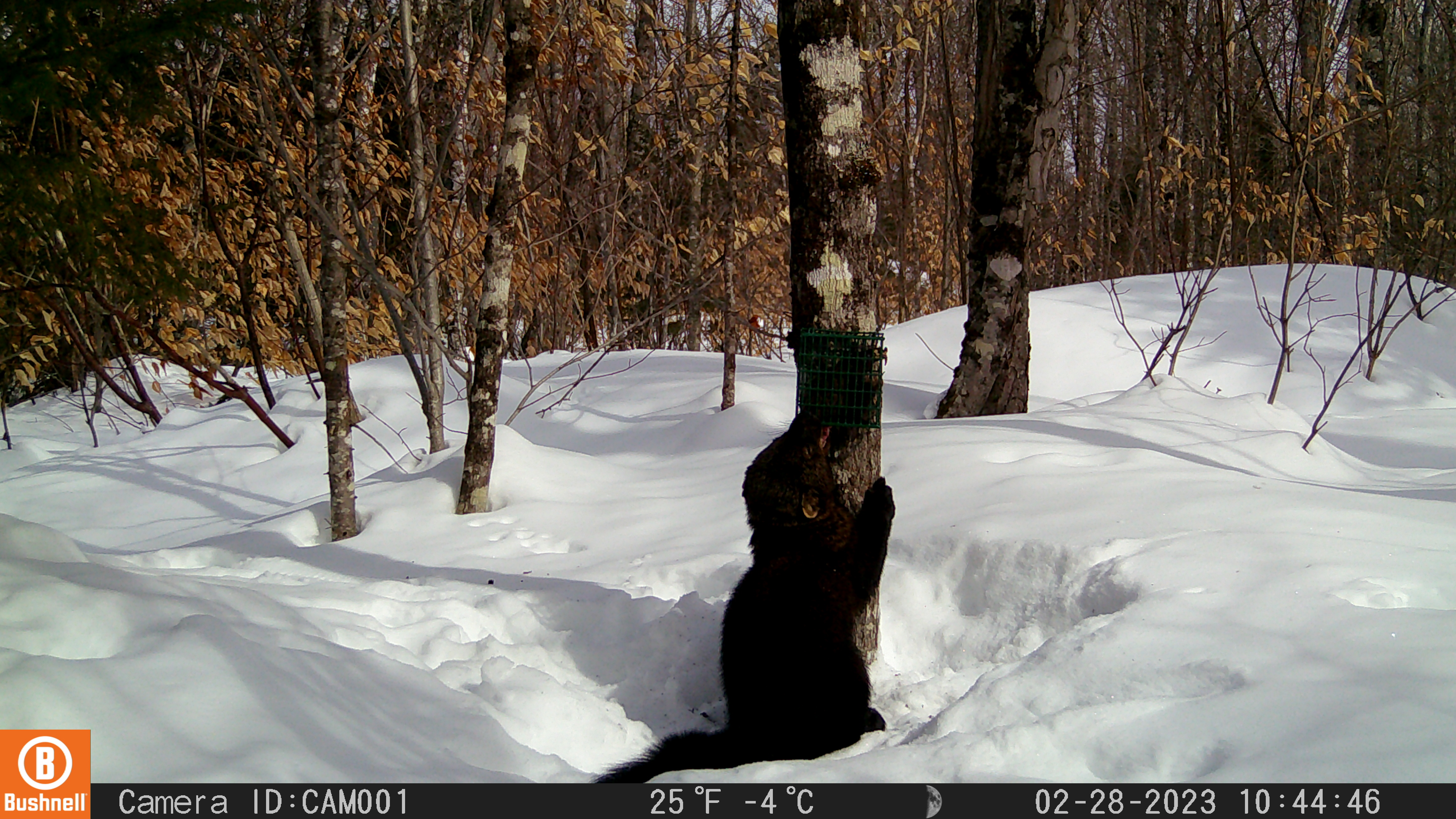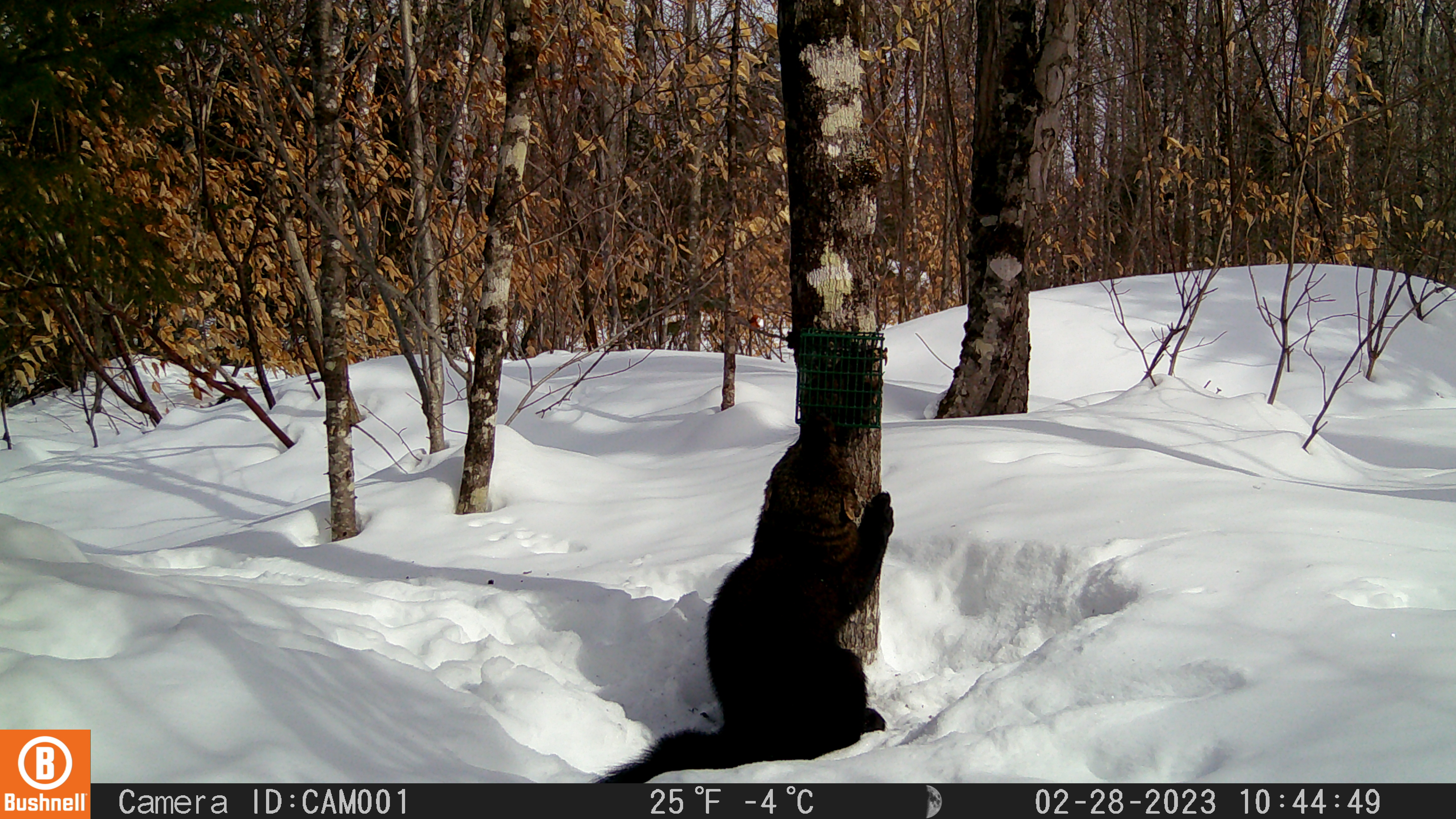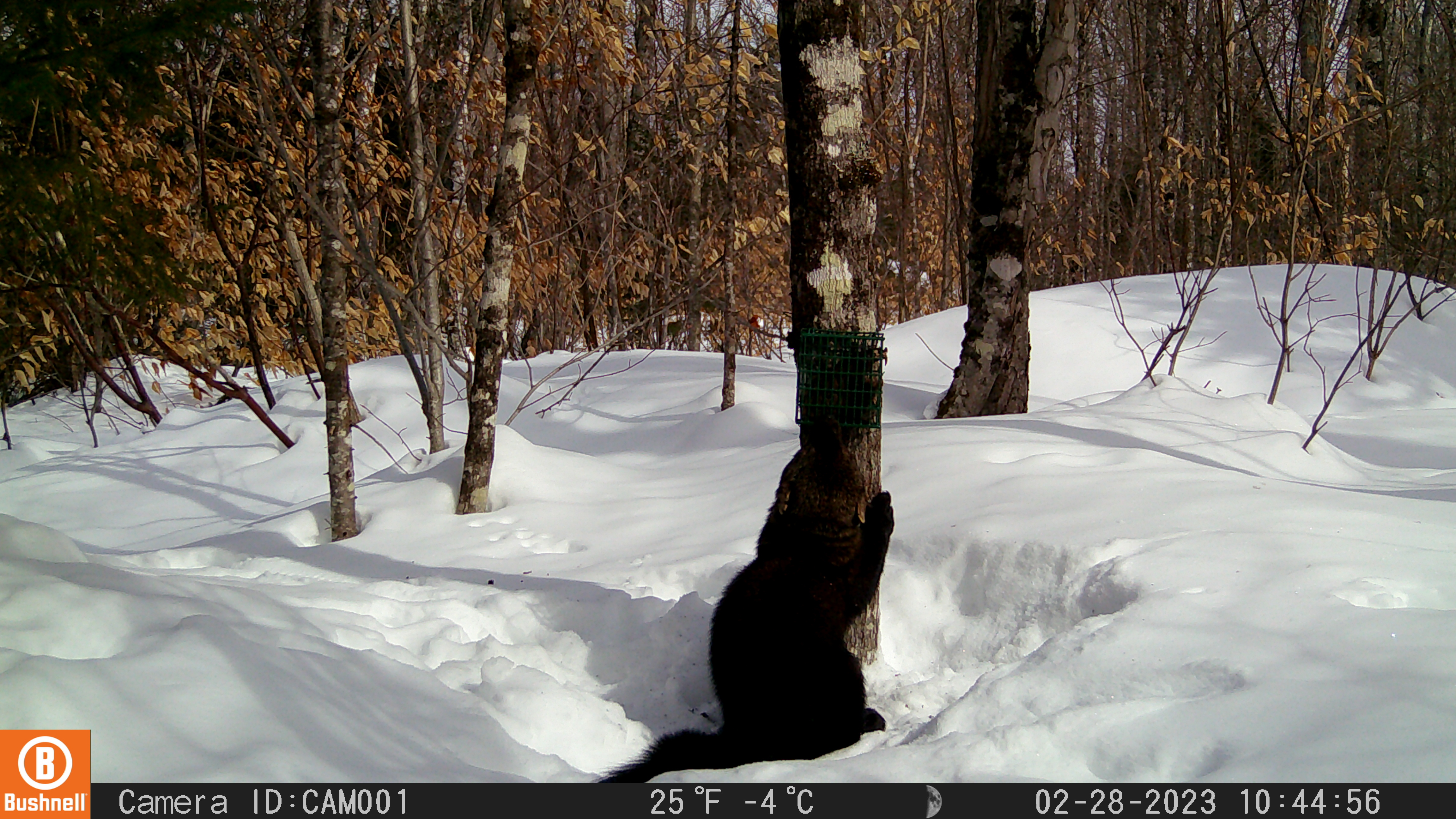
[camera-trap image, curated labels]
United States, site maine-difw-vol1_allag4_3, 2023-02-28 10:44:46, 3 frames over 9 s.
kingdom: Animalia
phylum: Chordata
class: Mammalia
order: Carnivora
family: Mustelidae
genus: Pekania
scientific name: Pekania pennanti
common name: fisher